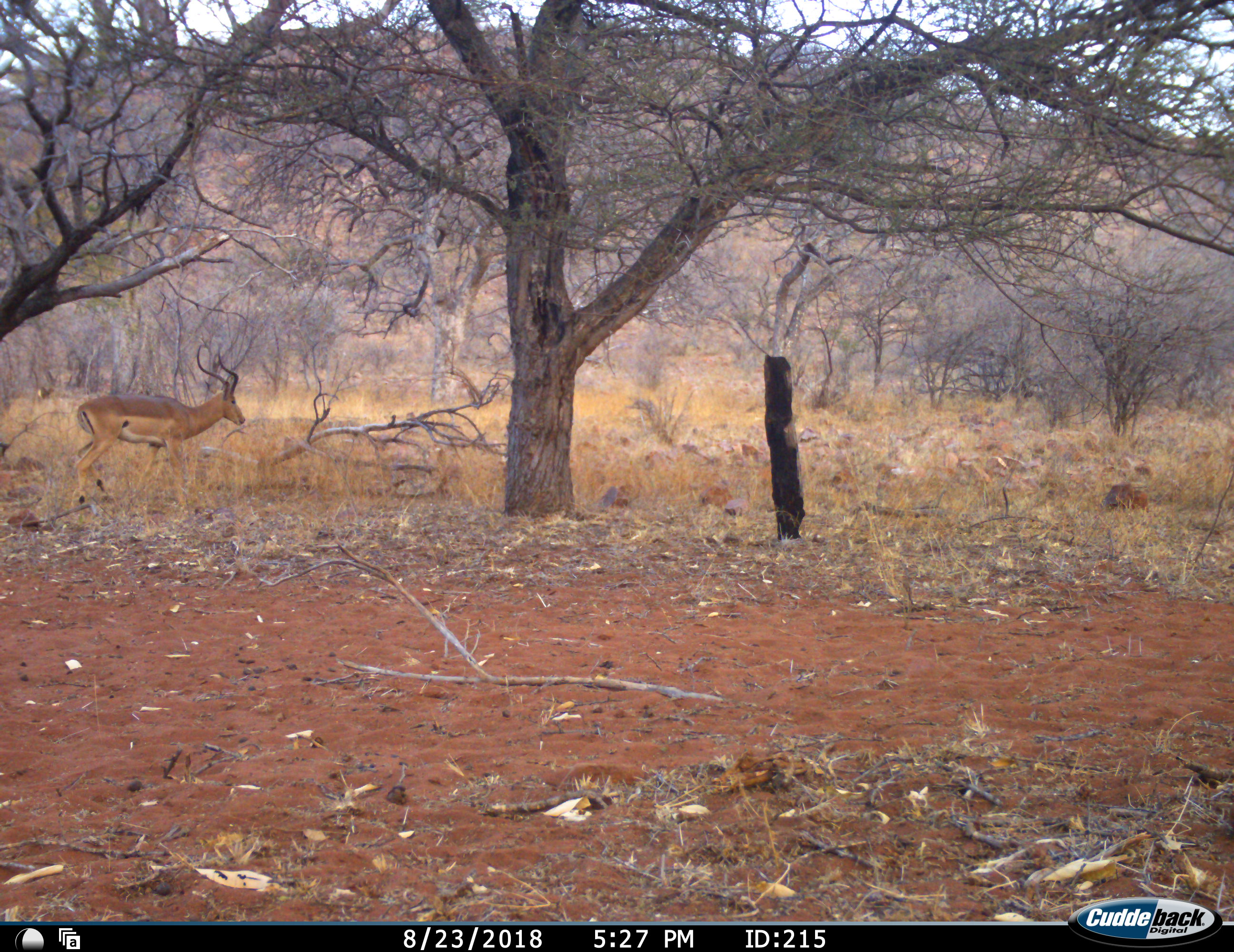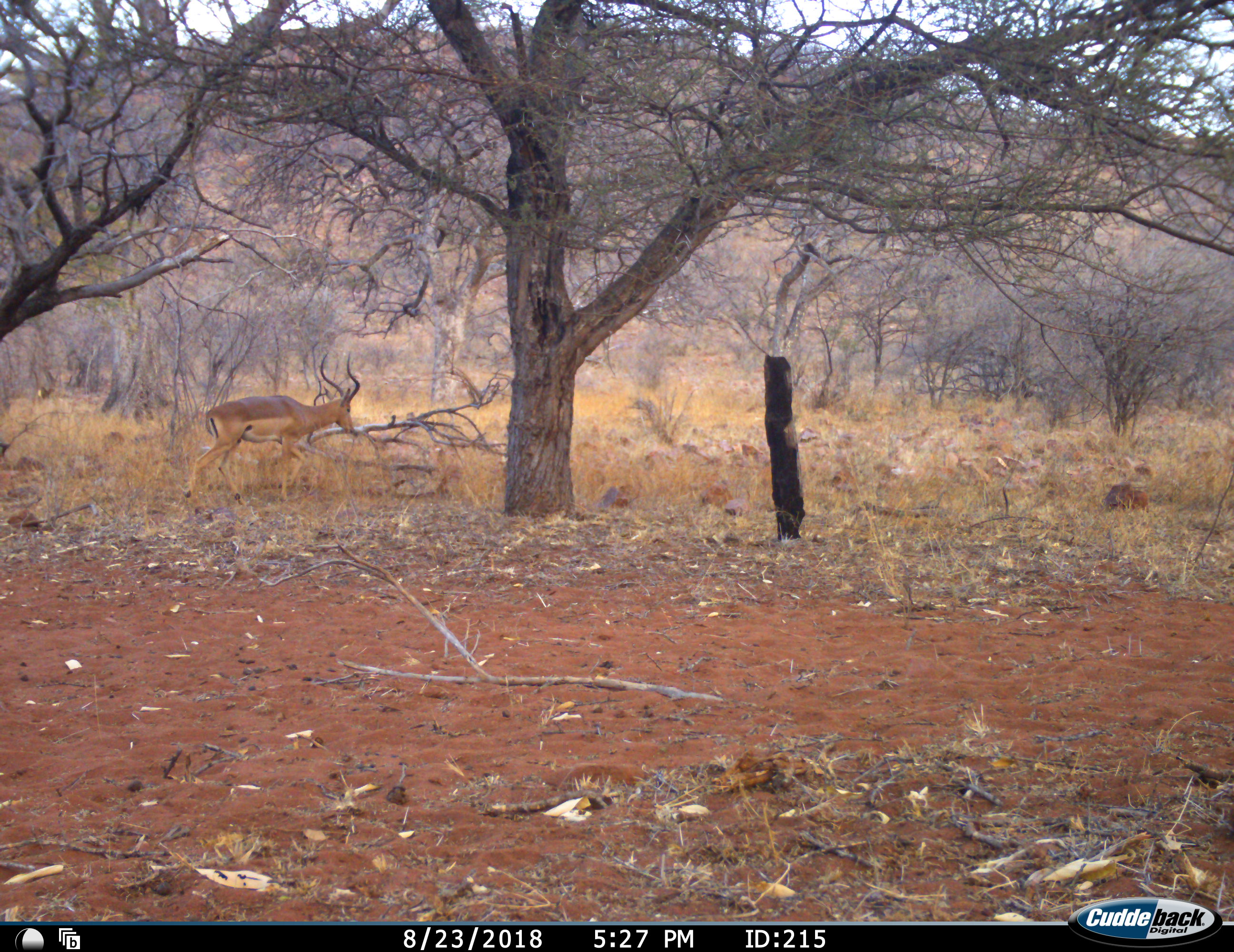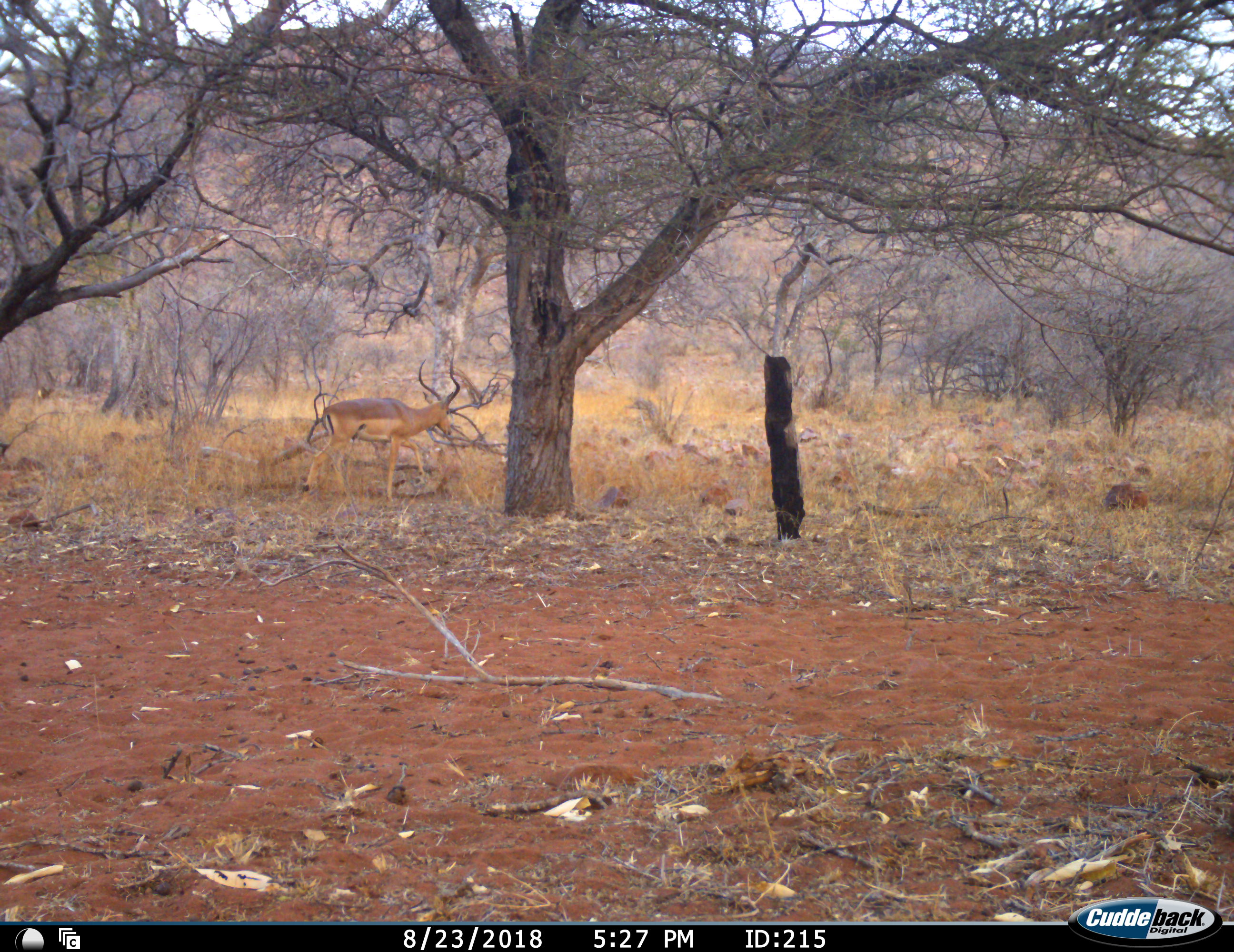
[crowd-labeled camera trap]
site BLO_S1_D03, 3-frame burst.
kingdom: Animalia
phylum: Chordata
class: Mammalia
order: Artiodactyla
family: Bovidae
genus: Aepyceros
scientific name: Aepyceros melampus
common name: impala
Impala (Aepyceros melampus), count 1. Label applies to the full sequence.